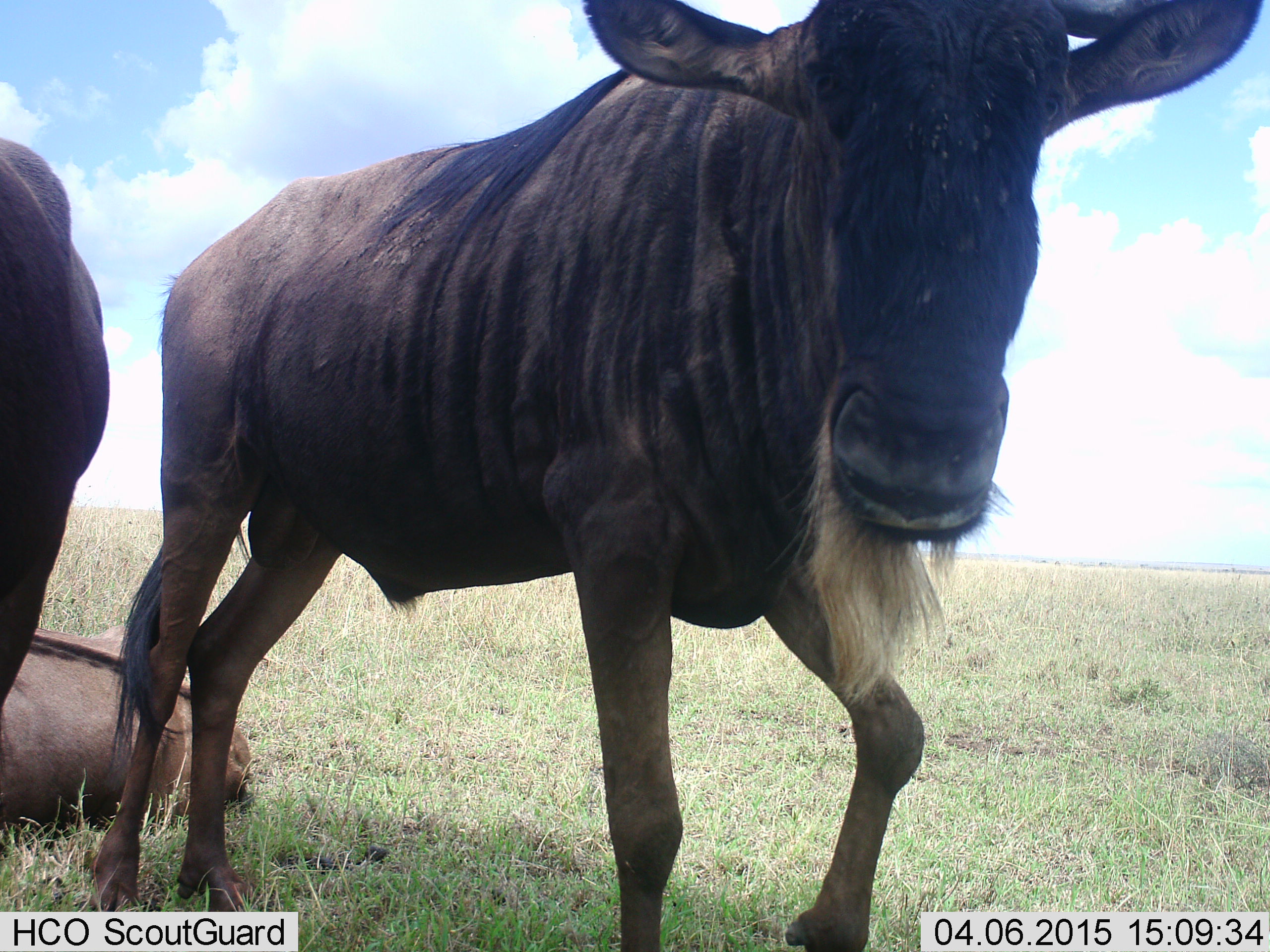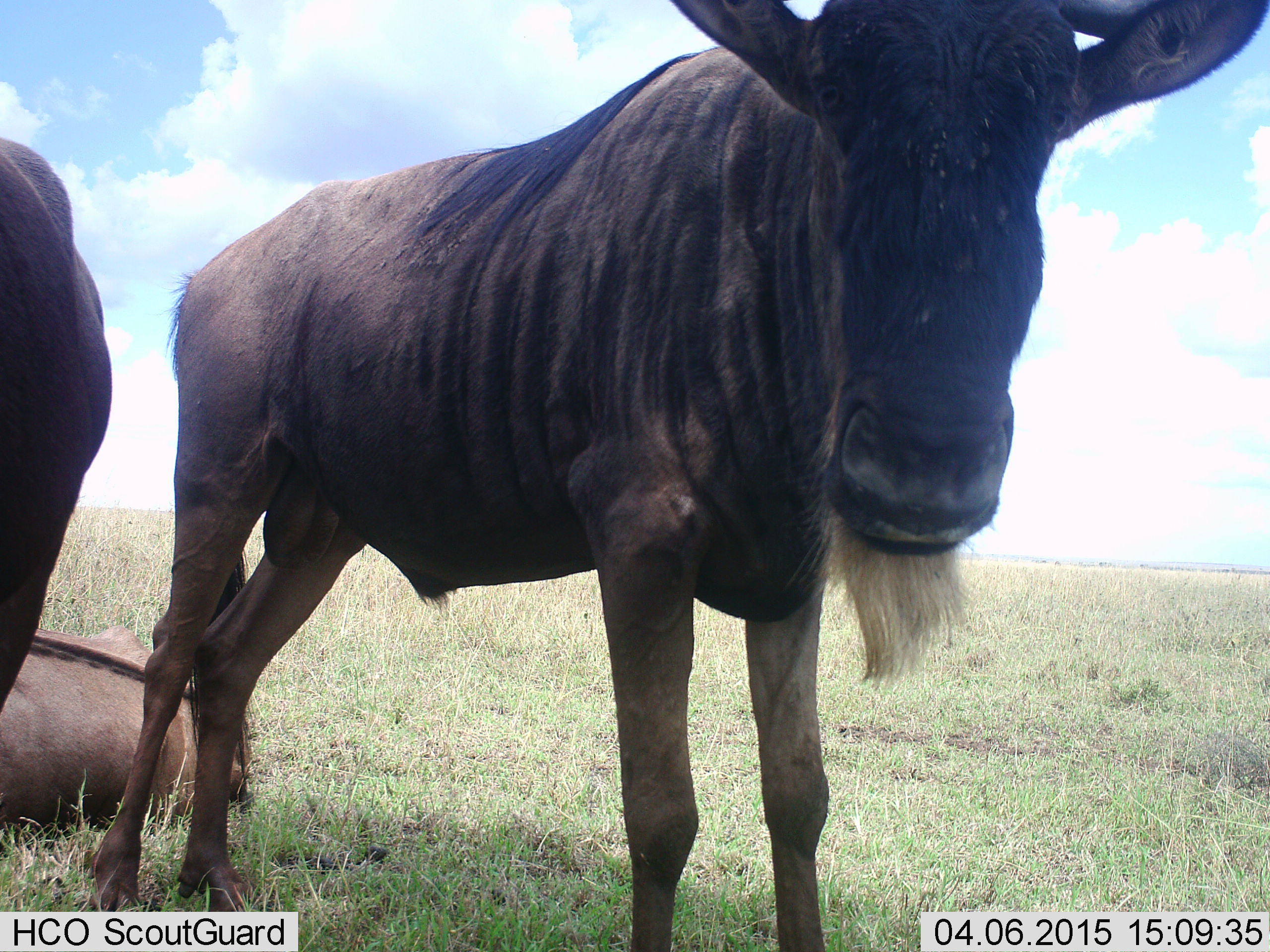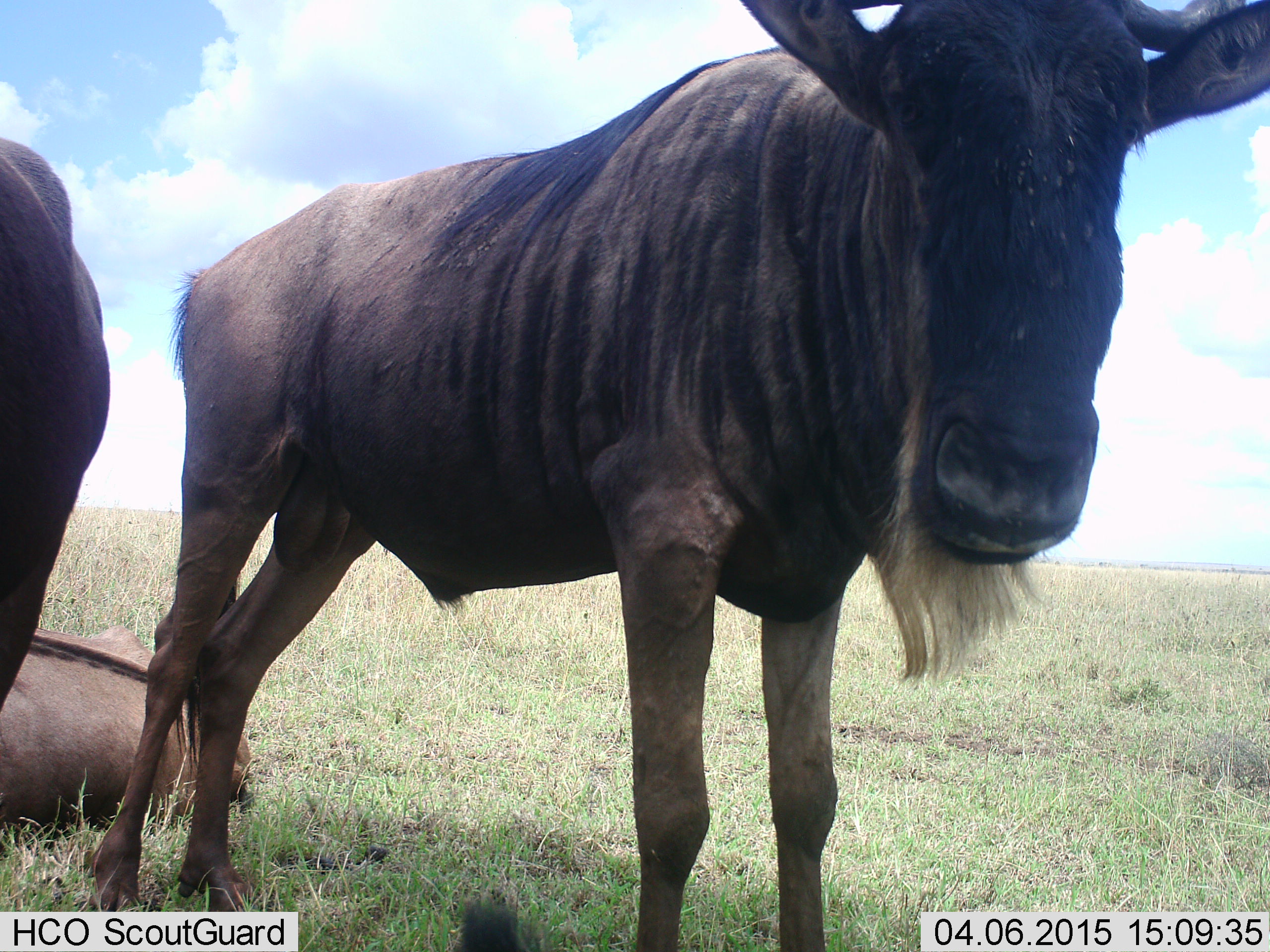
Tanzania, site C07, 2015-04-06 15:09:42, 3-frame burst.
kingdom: Animalia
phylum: Chordata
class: Mammalia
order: Artiodactyla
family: Bovidae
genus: Connochaetes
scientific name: Connochaetes taurinus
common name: blue wildebeest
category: wildebeest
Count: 3.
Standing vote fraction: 60%.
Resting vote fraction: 100%.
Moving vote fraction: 10%.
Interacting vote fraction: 0%.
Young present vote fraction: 0%.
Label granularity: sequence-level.